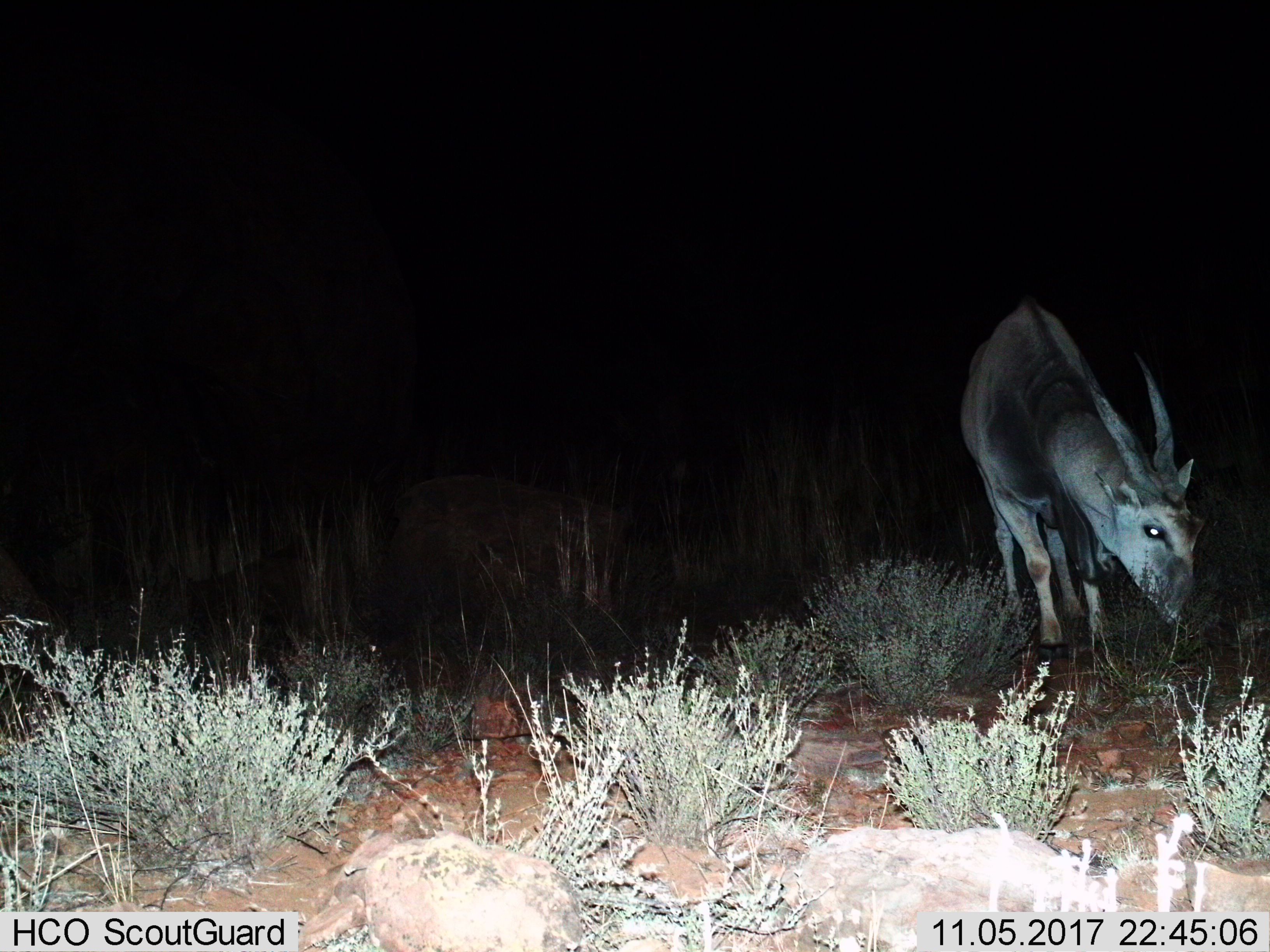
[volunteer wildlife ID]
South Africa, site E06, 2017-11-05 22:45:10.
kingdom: Animalia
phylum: Chordata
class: Mammalia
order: Artiodactyla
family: Bovidae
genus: Tragelaphus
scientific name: Tragelaphus oryx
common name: eland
Eland (Tragelaphus oryx), count 1. Behavior (volunteer vote fractions): standing 0%, resting 0%, moving 0%, interacting 0%. Young present (vote fraction): 0%. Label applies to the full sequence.